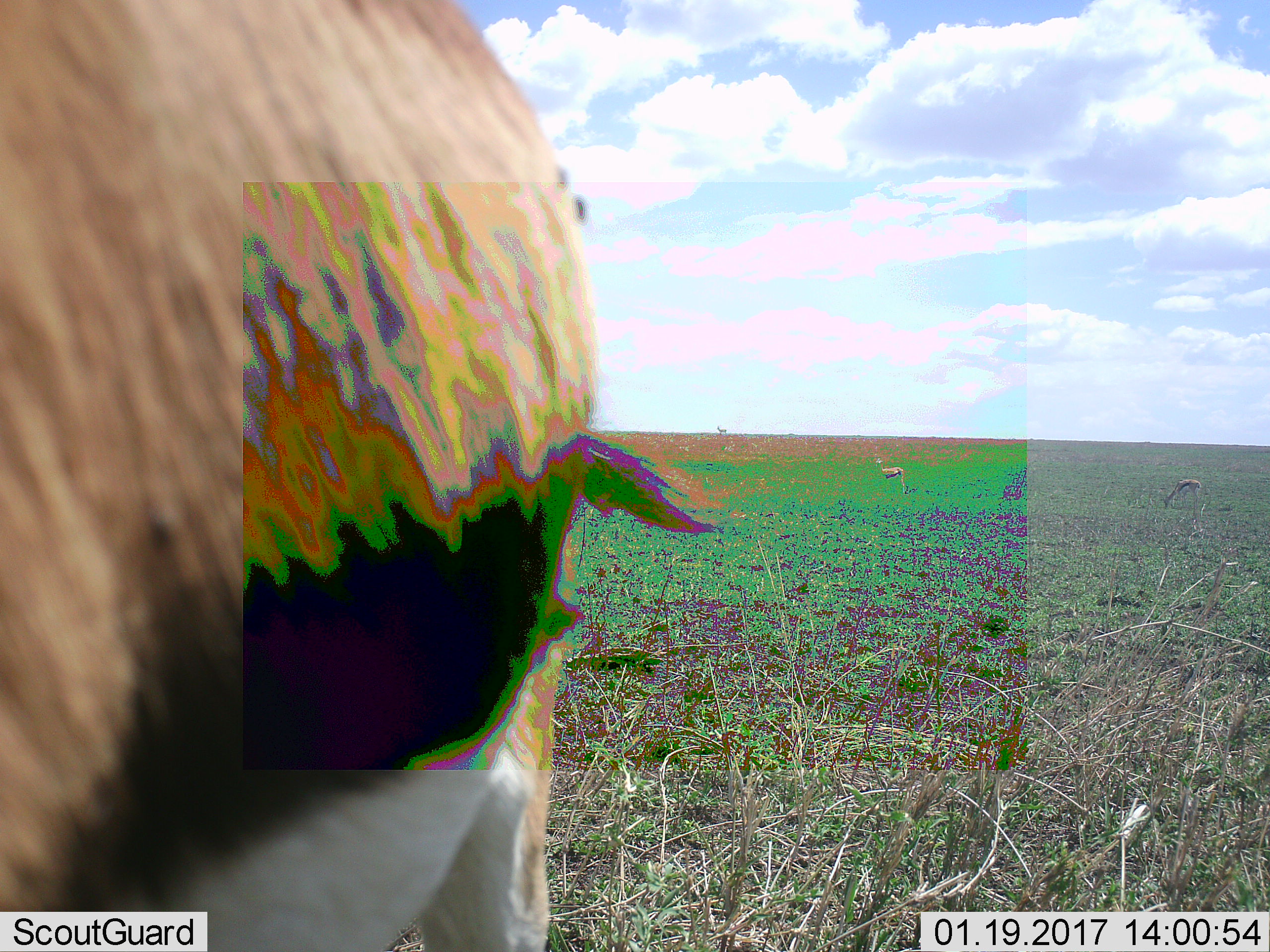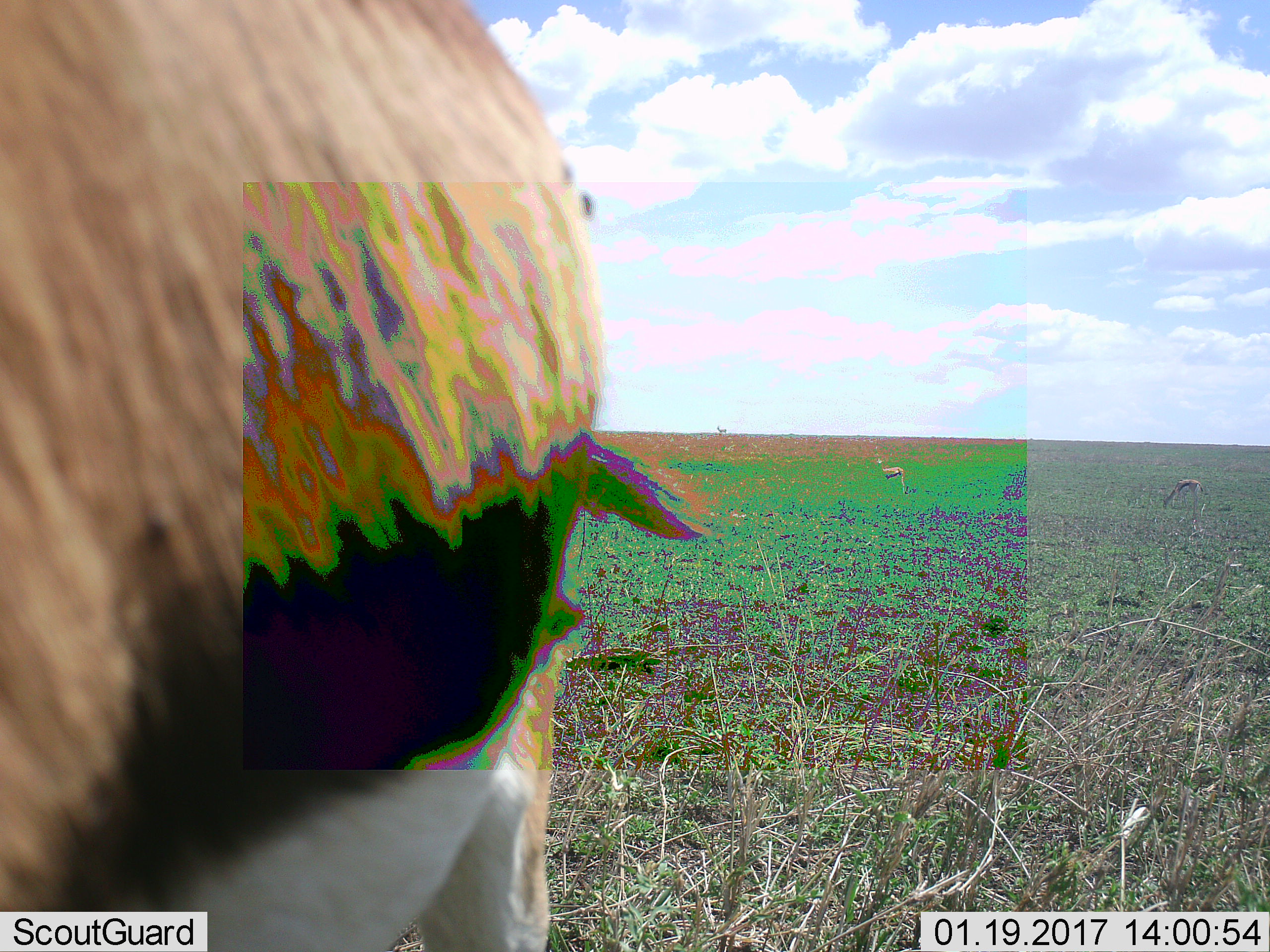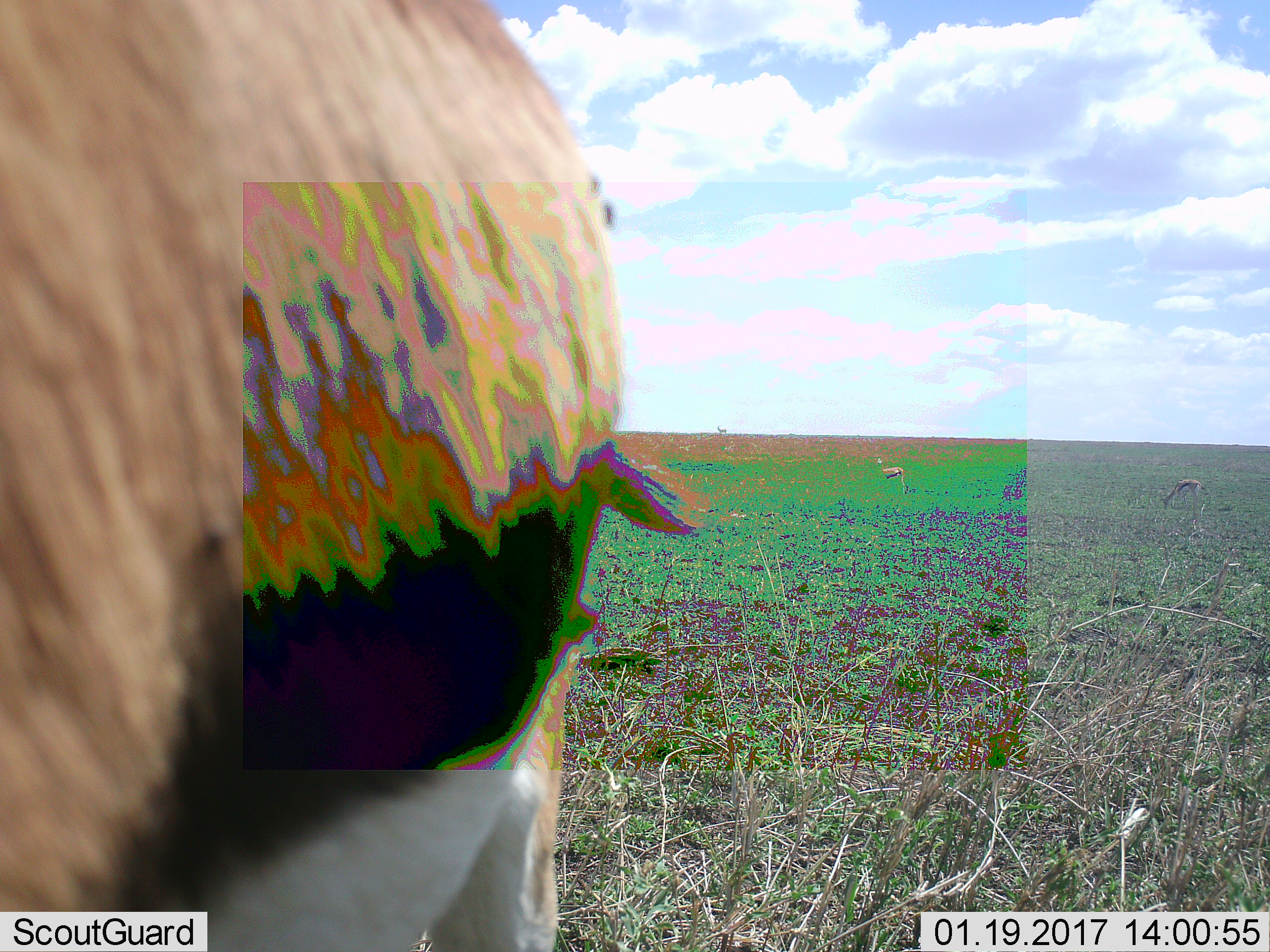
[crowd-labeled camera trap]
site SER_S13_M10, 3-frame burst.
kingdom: Animalia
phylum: Chordata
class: Mammalia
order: Artiodactyla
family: Bovidae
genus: Eudorcas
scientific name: Eudorcas thomsonii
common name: thomson's gazelle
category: gazellethomsons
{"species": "gazellethomsons (thomson's gazelle) (Eudorcas thomsonii)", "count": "4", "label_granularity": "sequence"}